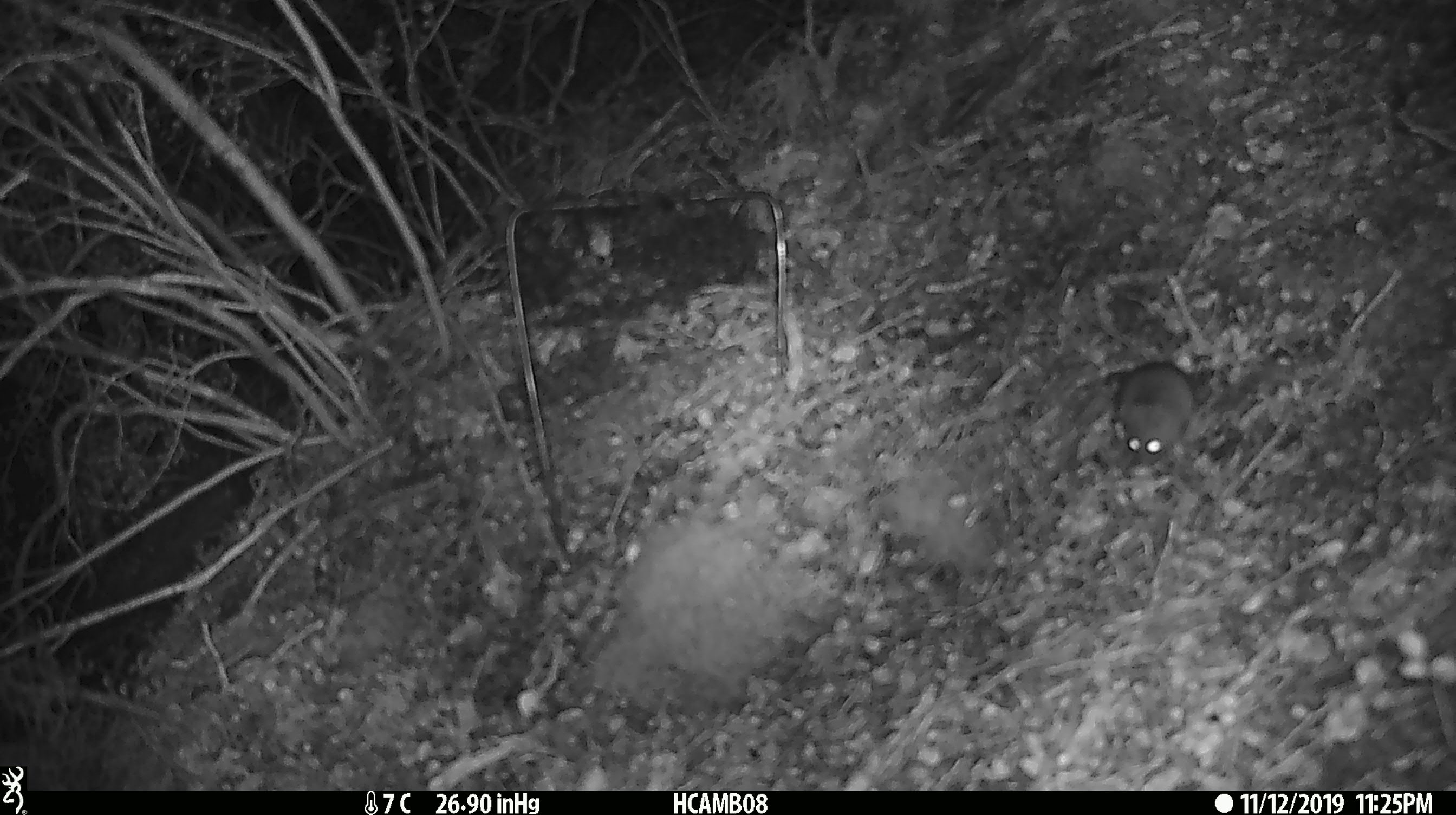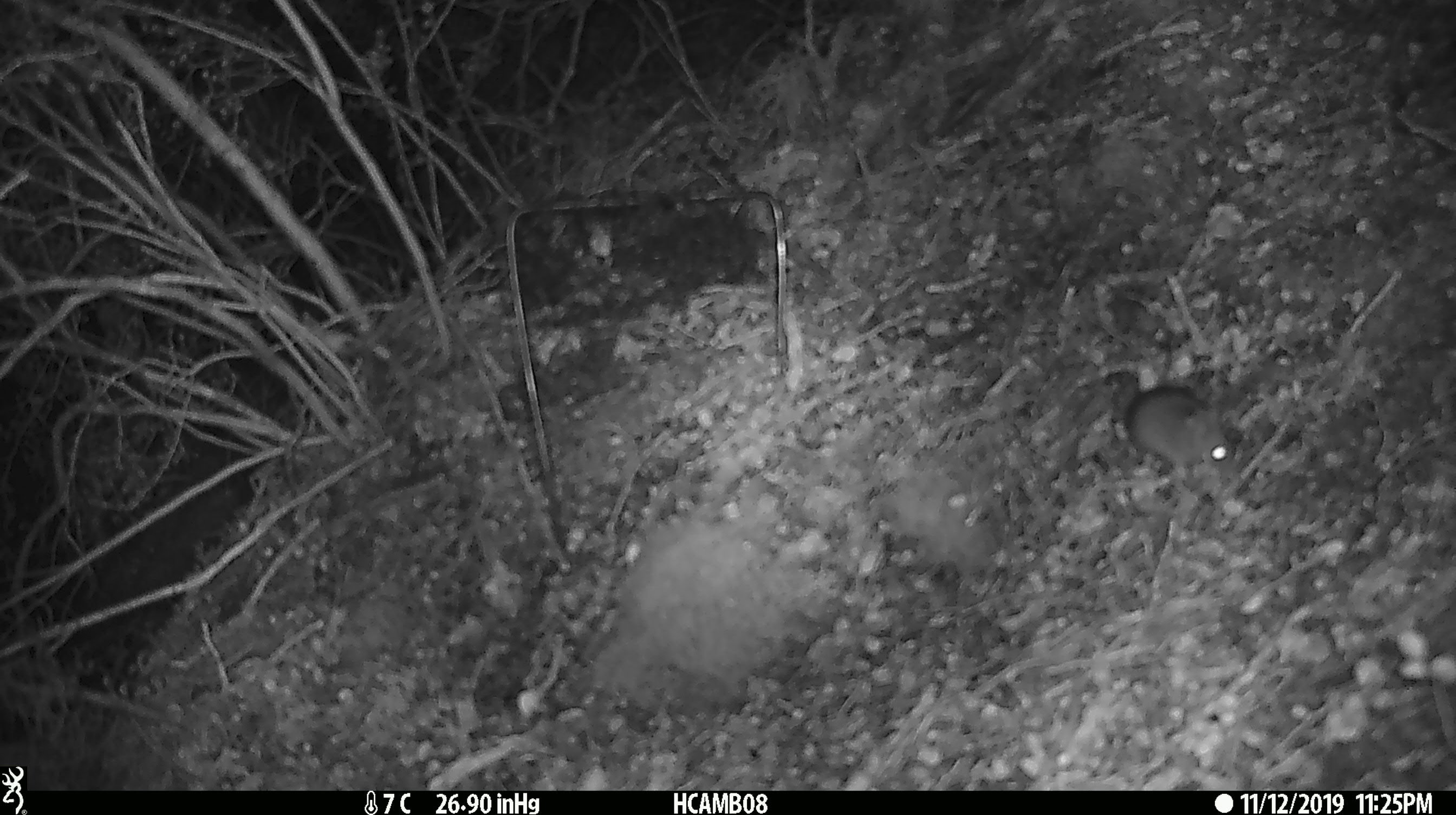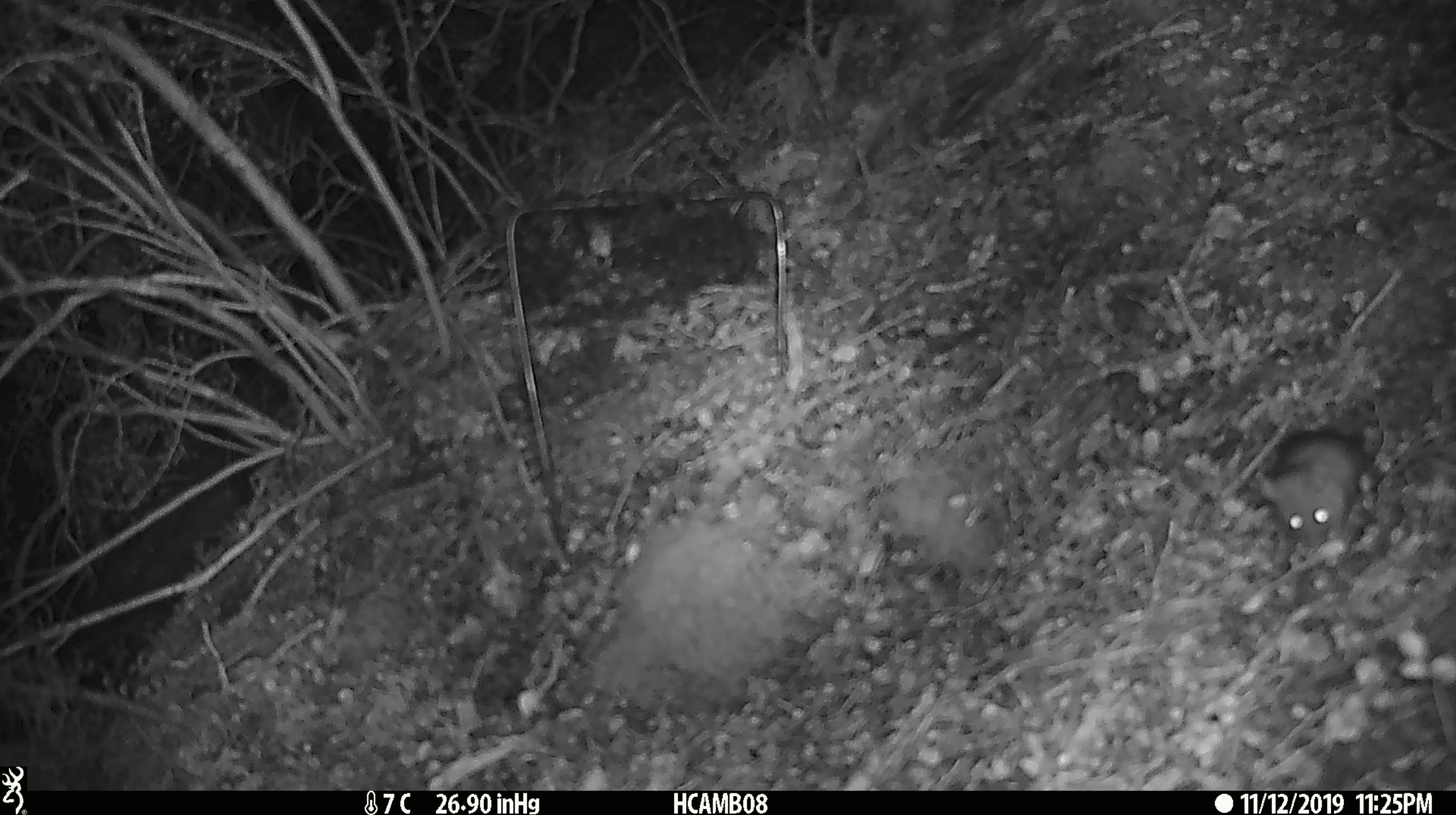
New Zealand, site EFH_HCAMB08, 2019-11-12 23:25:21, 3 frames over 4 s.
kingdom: Animalia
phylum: Chordata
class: Mammalia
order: Rodentia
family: Muridae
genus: Mus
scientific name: Mus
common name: mouse